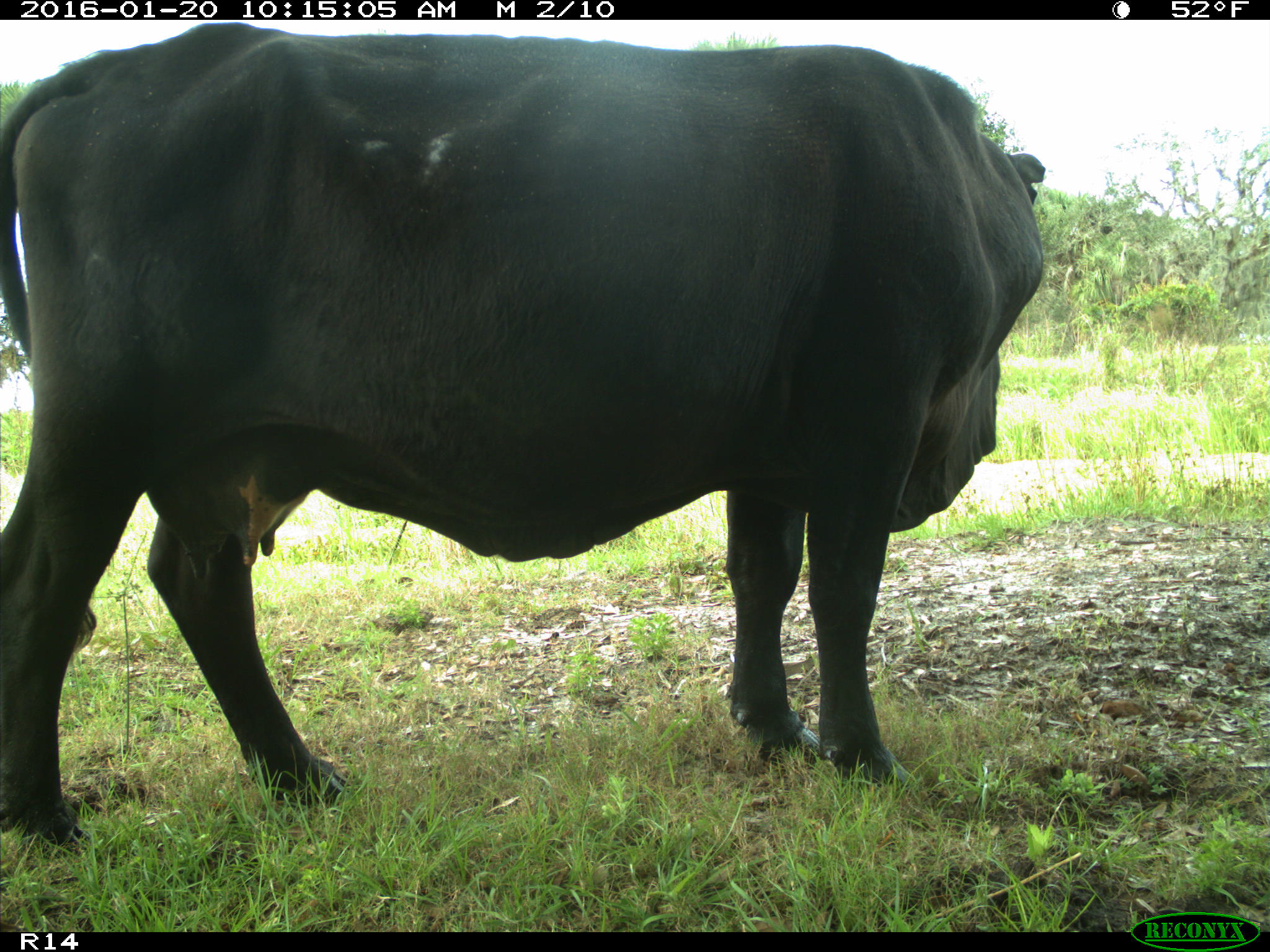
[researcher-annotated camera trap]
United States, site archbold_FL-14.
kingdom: Animalia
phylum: Chordata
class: Mammalia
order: Artiodactyla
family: Bovidae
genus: Bos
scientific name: Bos taurus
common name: domestic cow